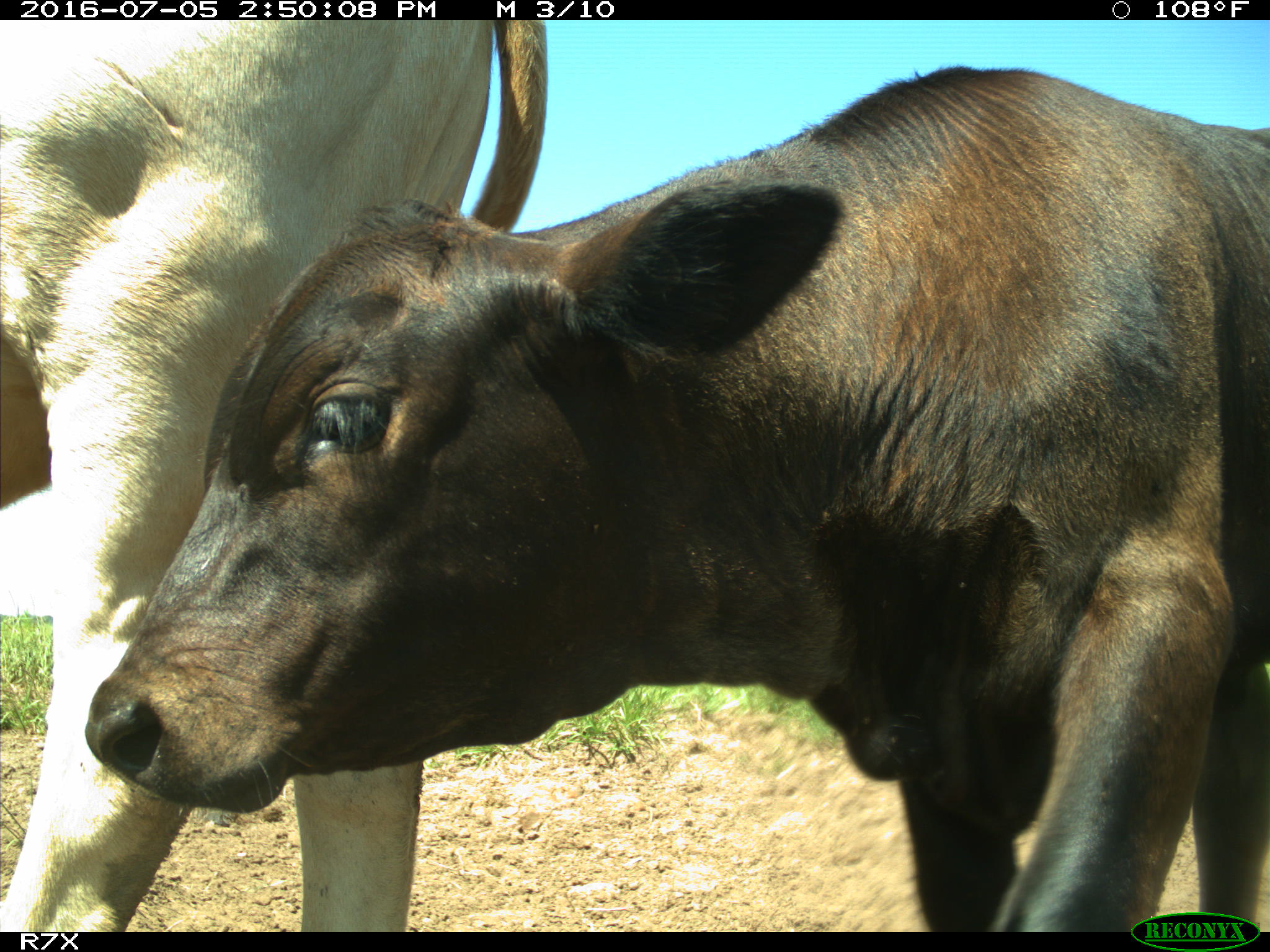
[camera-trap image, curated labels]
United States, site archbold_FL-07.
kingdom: Animalia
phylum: Chordata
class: Mammalia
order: Artiodactyla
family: Bovidae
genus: Bos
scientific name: Bos taurus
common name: domestic cow